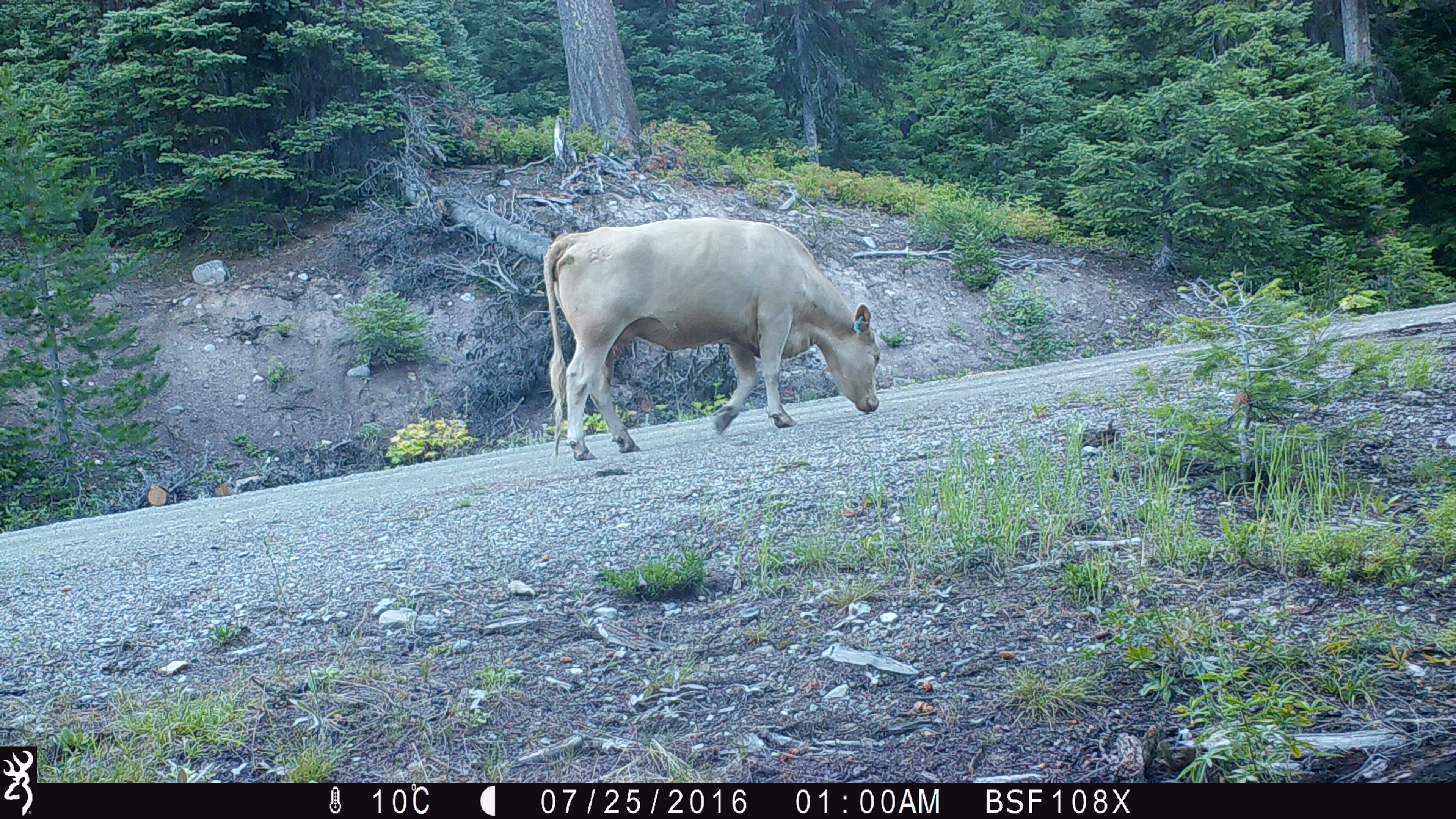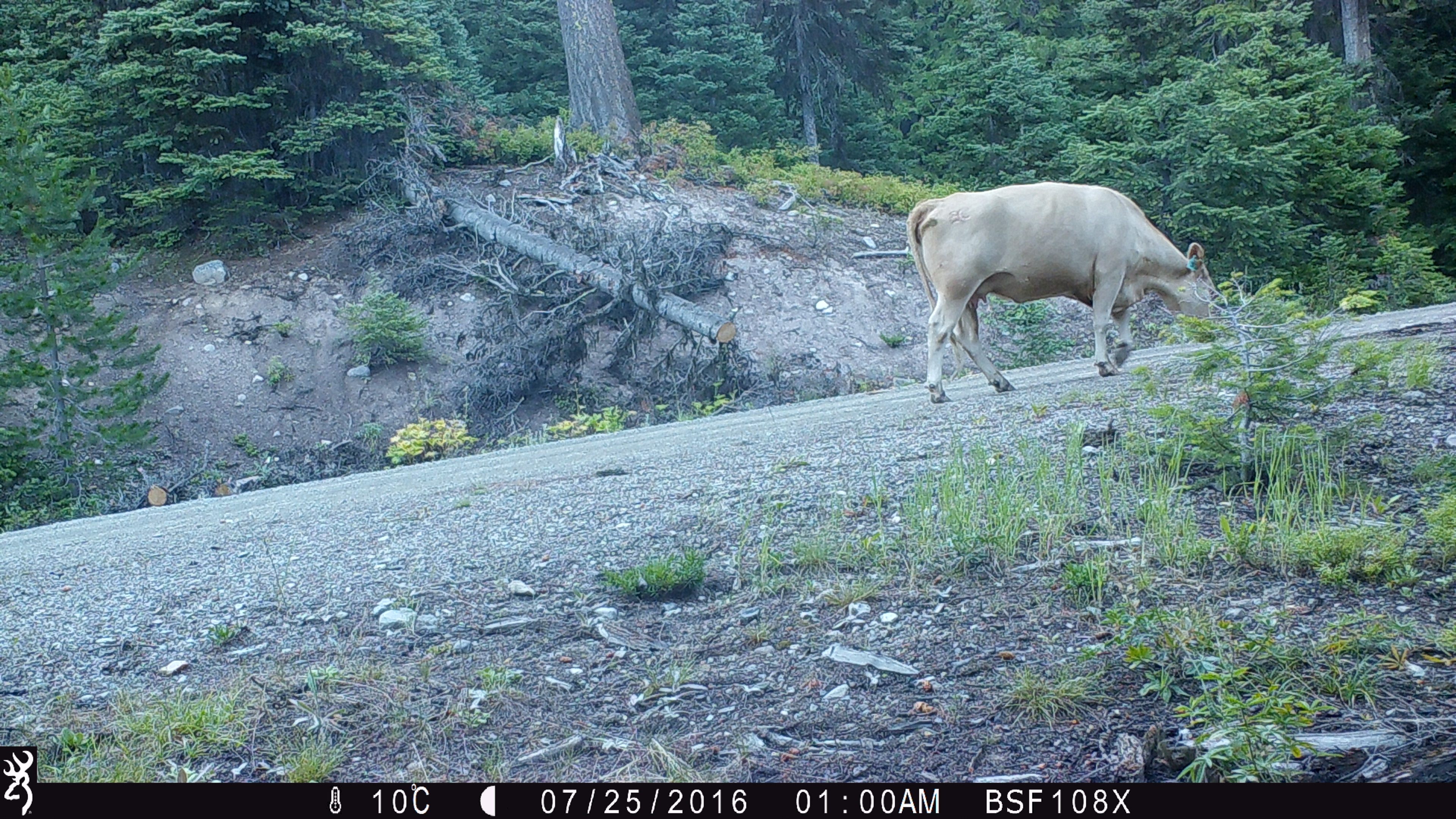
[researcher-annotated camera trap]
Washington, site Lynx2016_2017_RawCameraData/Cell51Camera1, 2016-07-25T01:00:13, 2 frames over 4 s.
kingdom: Animalia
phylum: Chordata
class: Mammalia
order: Artiodactyla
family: Bovidae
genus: Bos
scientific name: Bos taurus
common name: domestic cattle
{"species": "domestic cattle (Bos taurus)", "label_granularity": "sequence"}